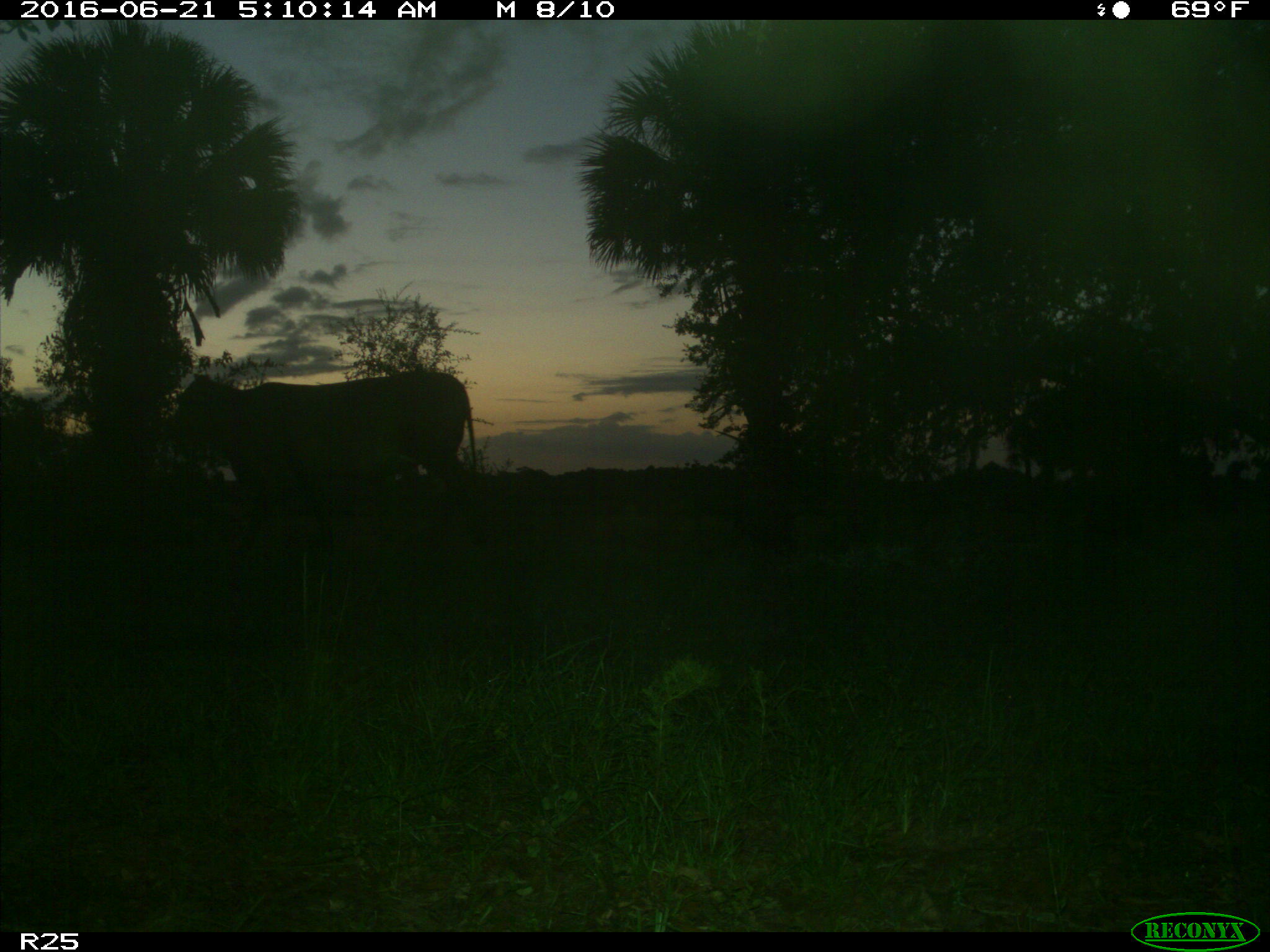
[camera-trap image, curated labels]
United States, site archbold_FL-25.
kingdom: Animalia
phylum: Chordata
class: Mammalia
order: Artiodactyla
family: Bovidae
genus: Bos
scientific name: Bos taurus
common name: domestic cow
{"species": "Bos taurus (domestic cow)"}